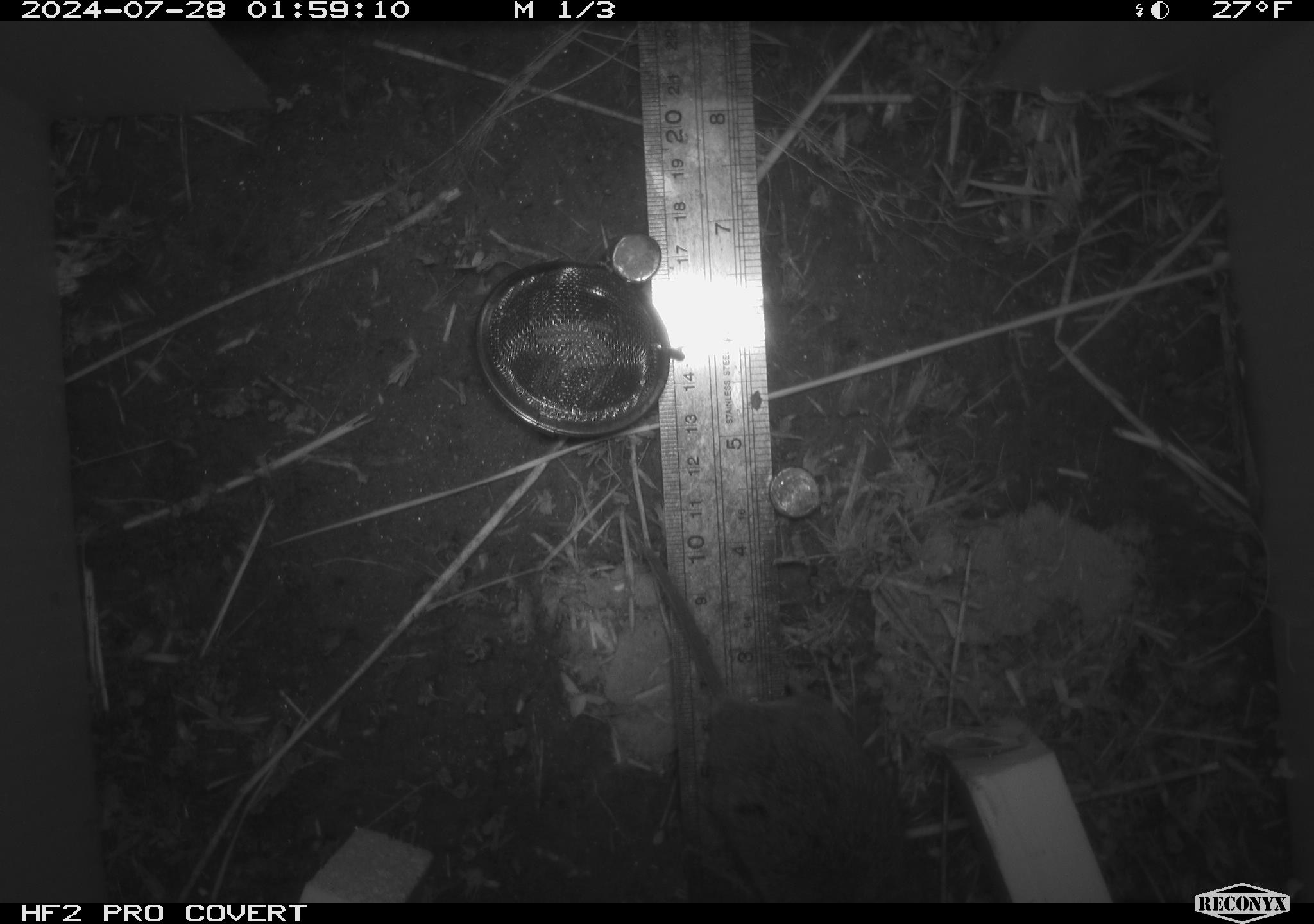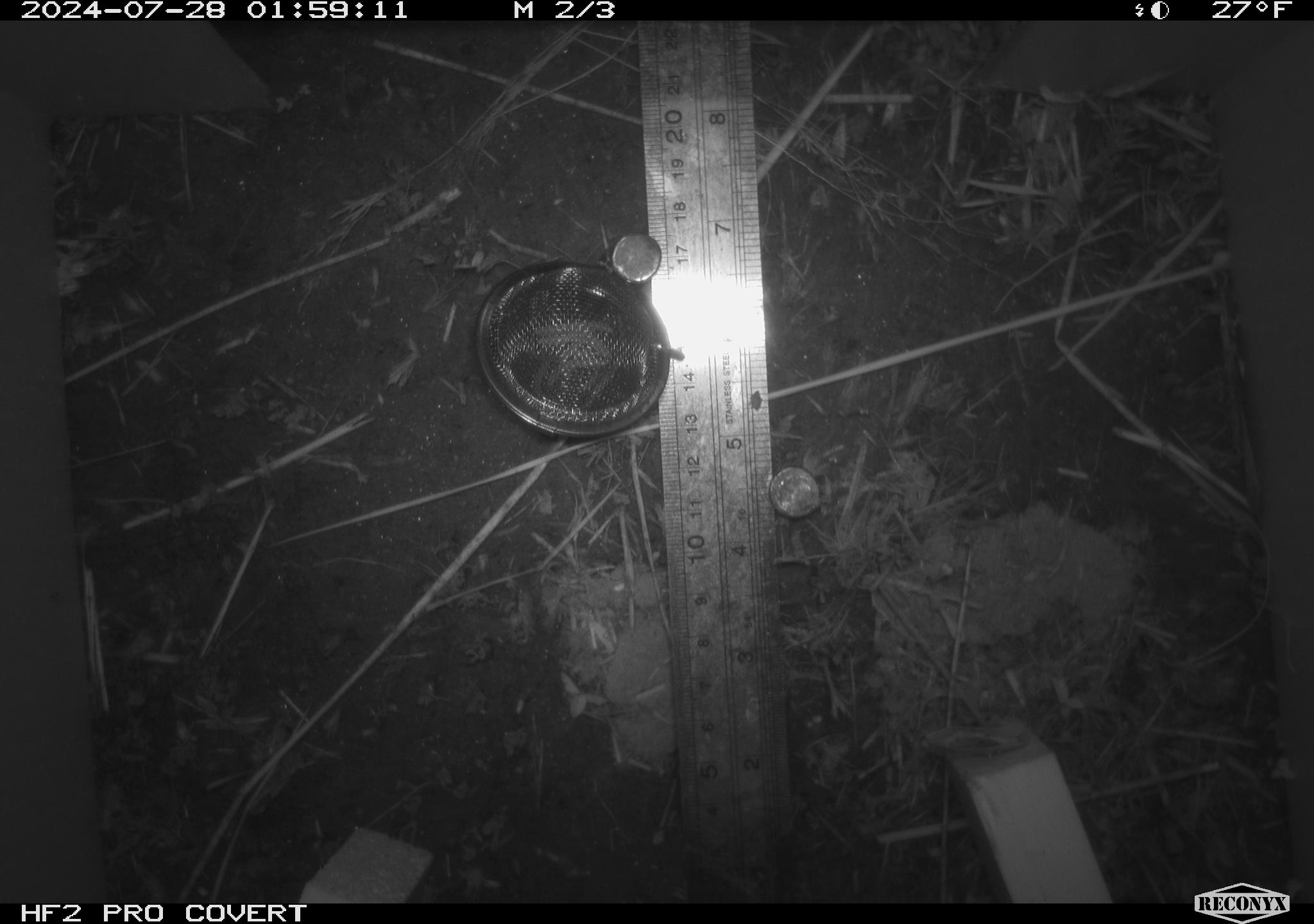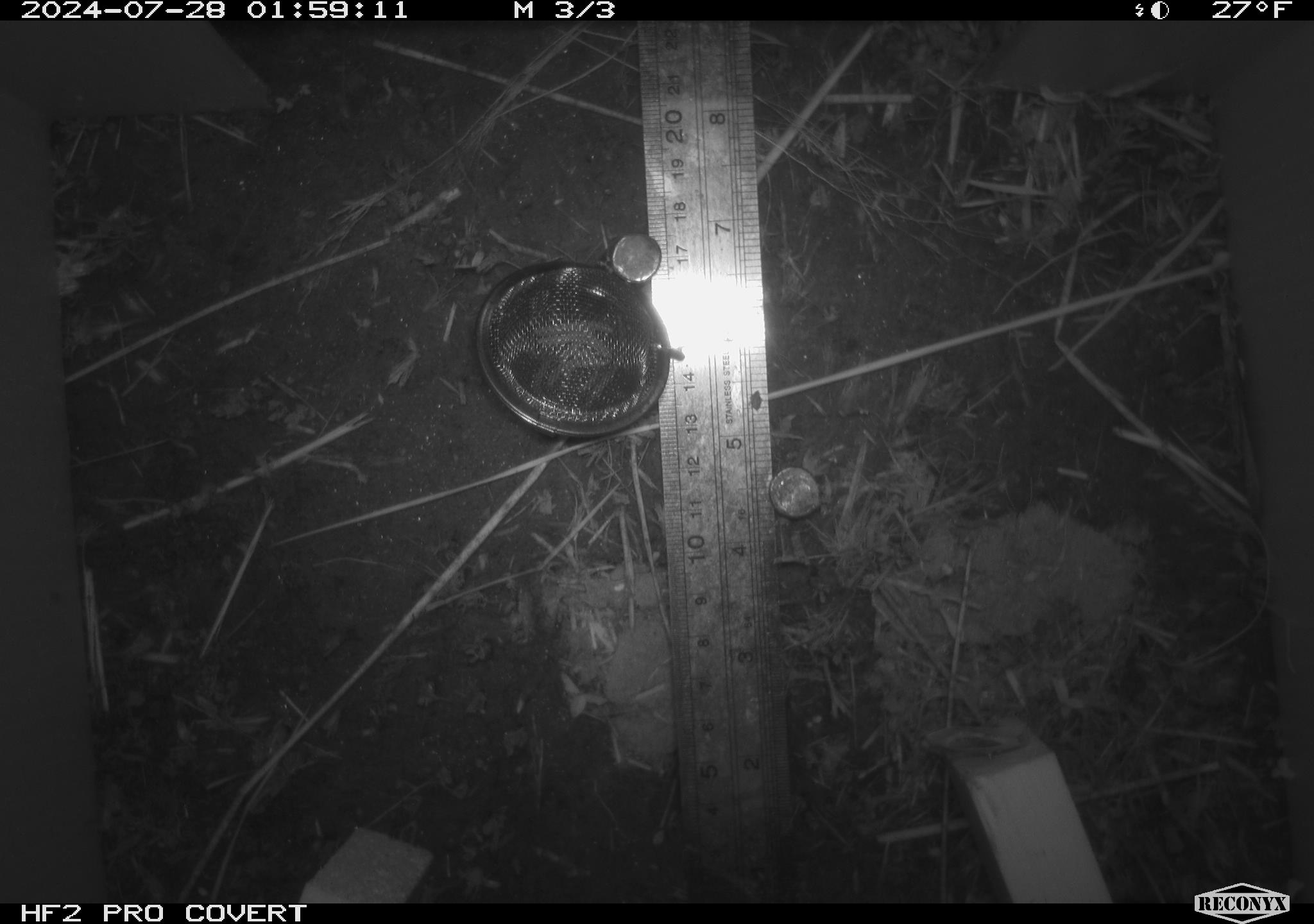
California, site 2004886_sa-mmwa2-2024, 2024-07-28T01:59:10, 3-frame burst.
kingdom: Animalia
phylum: Chordata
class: Mammalia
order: Rodentia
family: Cricetidae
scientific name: Arvicolinae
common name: voles, lemmings, and muskrats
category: arvicolinae subfamily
Arvicolinae subfamily (voles, lemmings, and muskrats) (Arvicolinae).